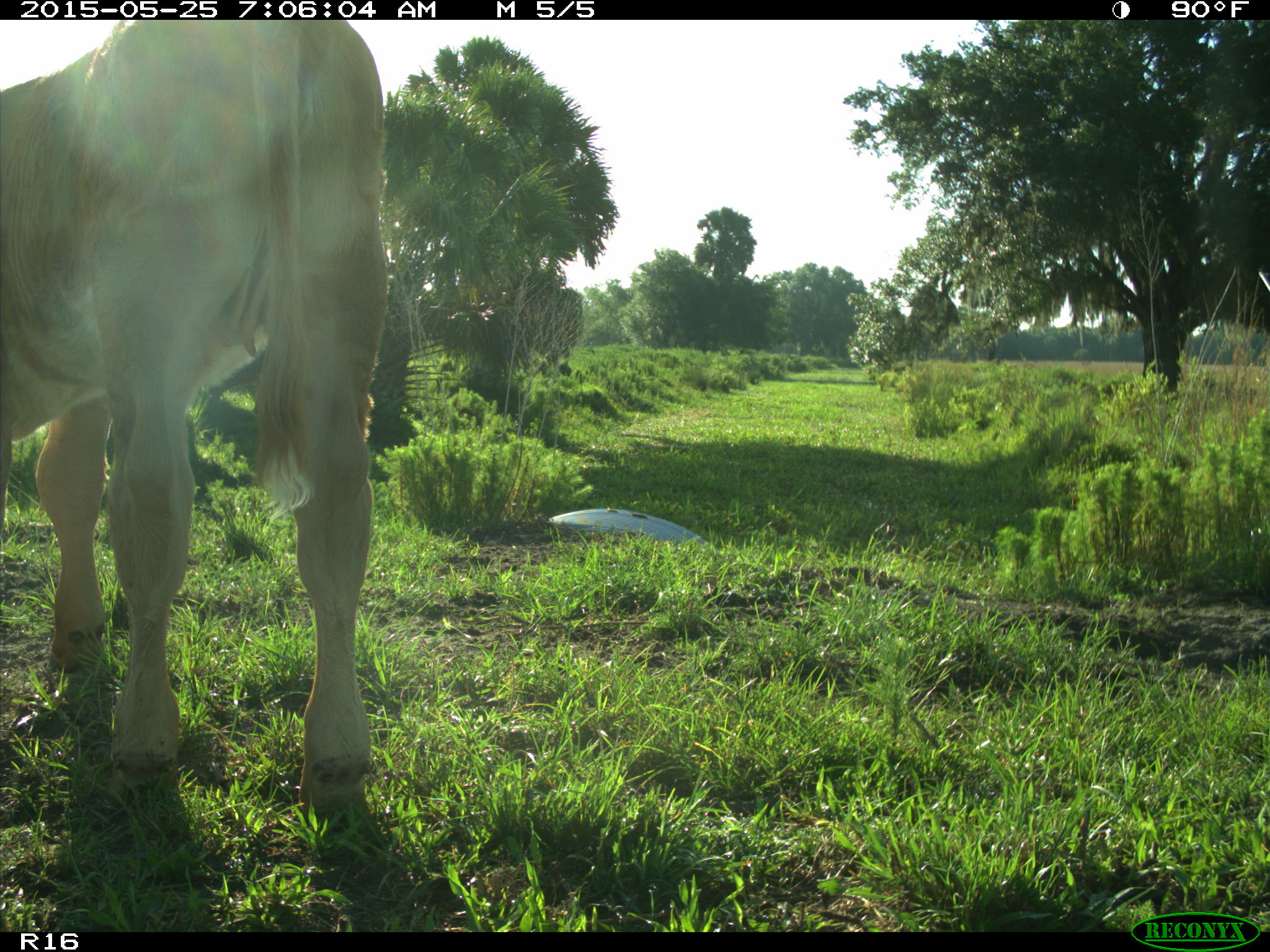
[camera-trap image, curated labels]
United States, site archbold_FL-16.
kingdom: Animalia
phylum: Chordata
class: Mammalia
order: Artiodactyla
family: Bovidae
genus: Bos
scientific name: Bos taurus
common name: domestic cow